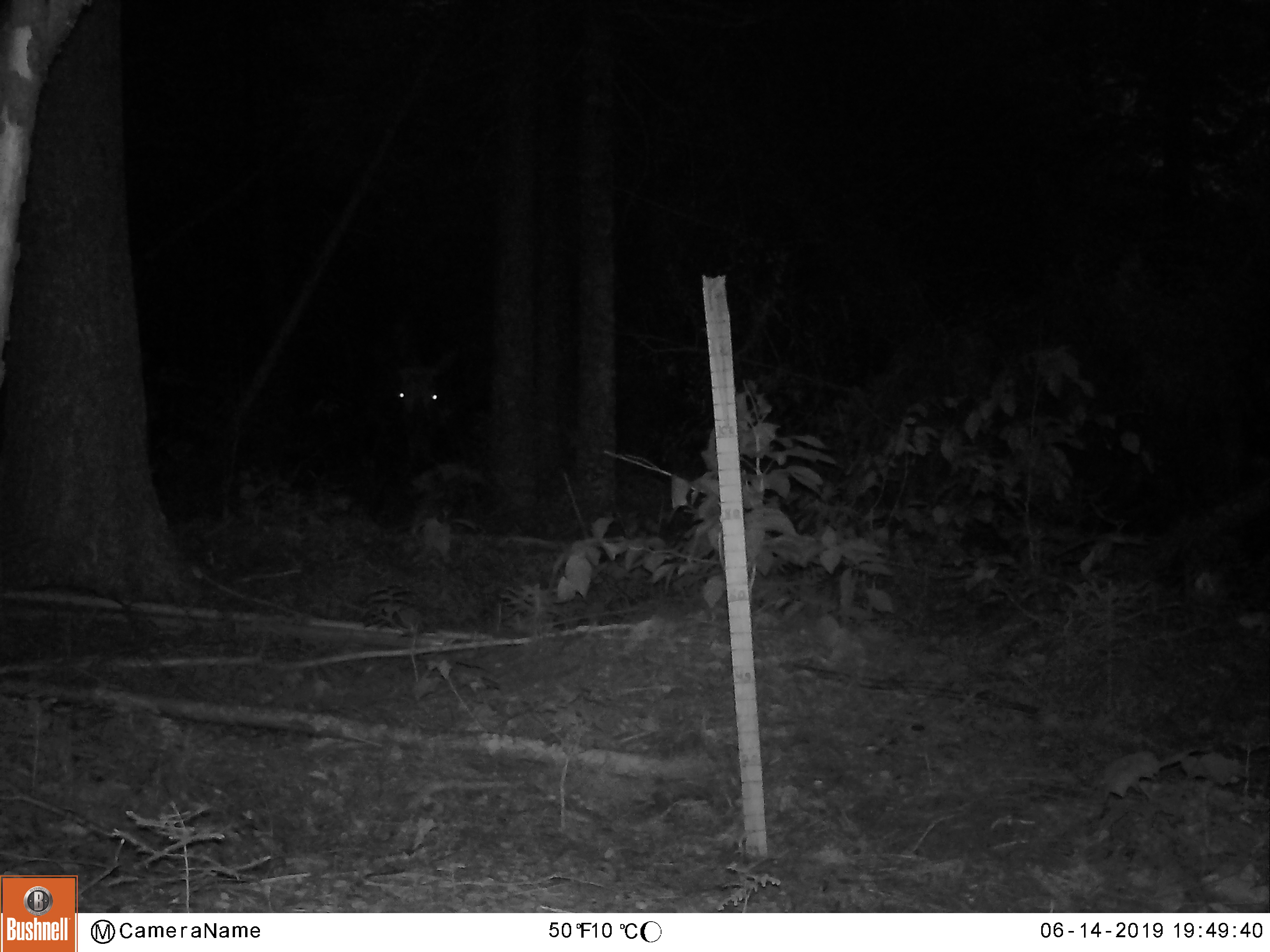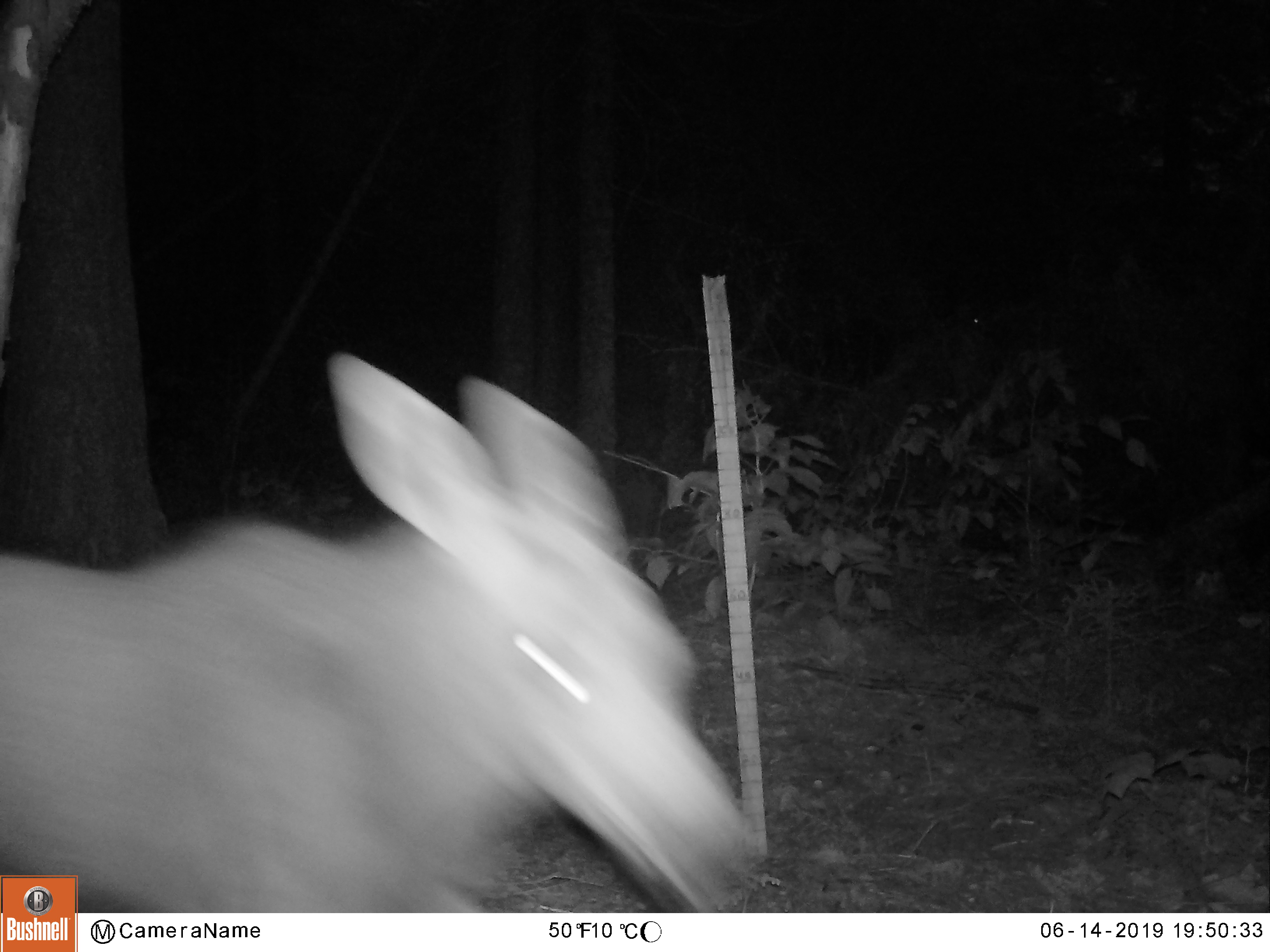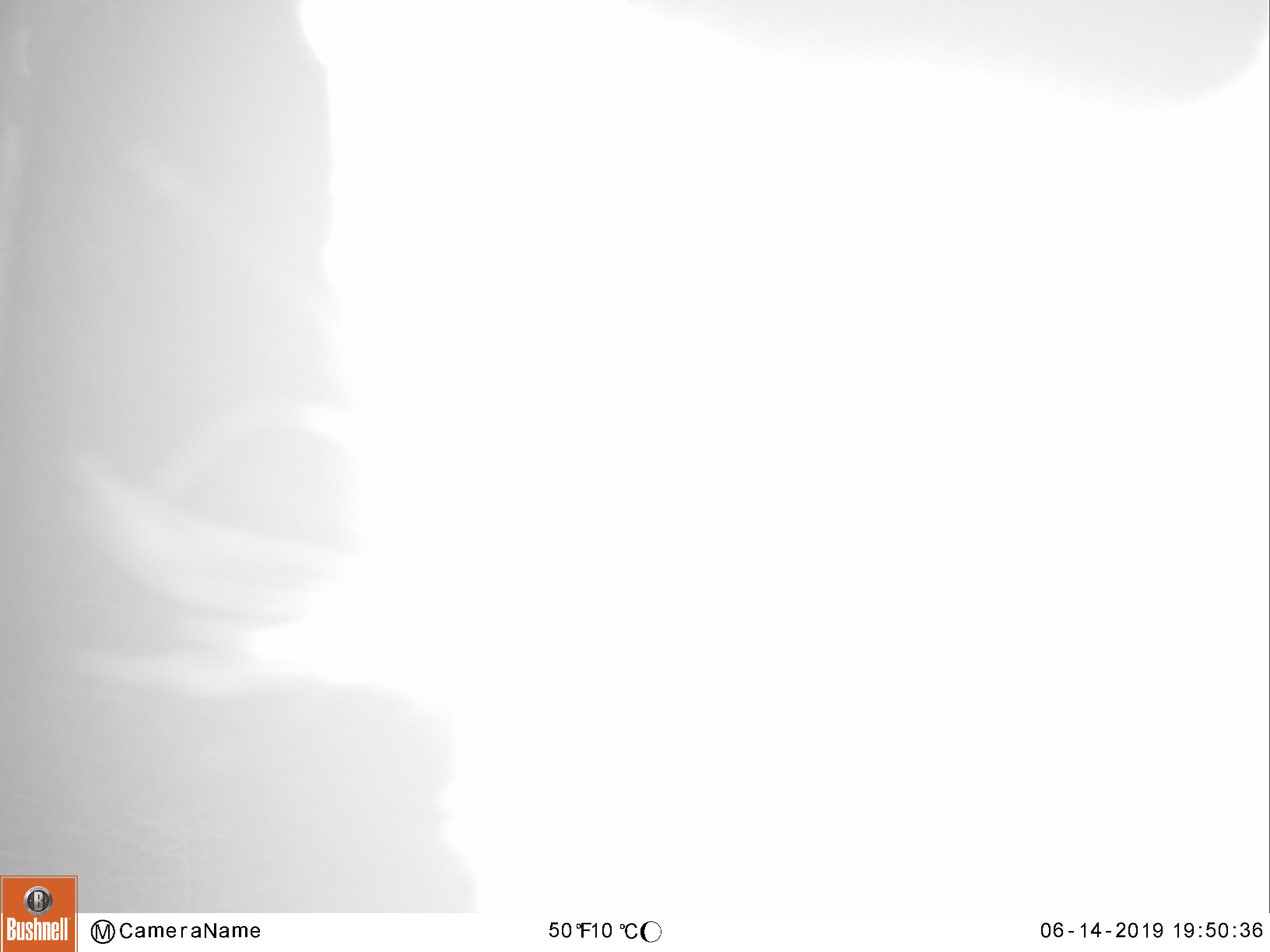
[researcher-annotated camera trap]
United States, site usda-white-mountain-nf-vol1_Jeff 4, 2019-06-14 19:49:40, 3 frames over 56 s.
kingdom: Animalia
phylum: Chordata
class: Mammalia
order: Artiodactyla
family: Cervidae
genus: Alces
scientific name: Alces alces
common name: moose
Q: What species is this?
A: Moose (Alces alces).